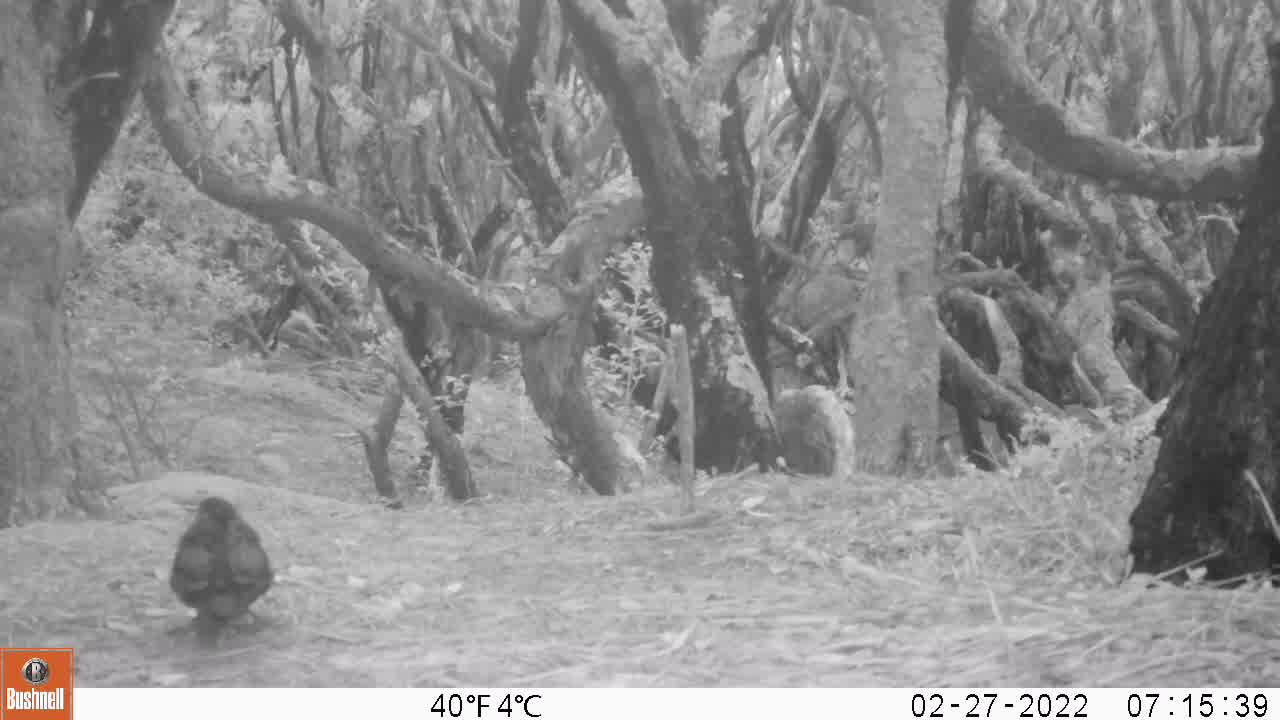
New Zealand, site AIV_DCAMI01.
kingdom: Animalia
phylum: Chordata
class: Aves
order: Passeriformes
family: Turdidae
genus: Turdus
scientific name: Turdus merula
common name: eurasian blackbird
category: blackbird